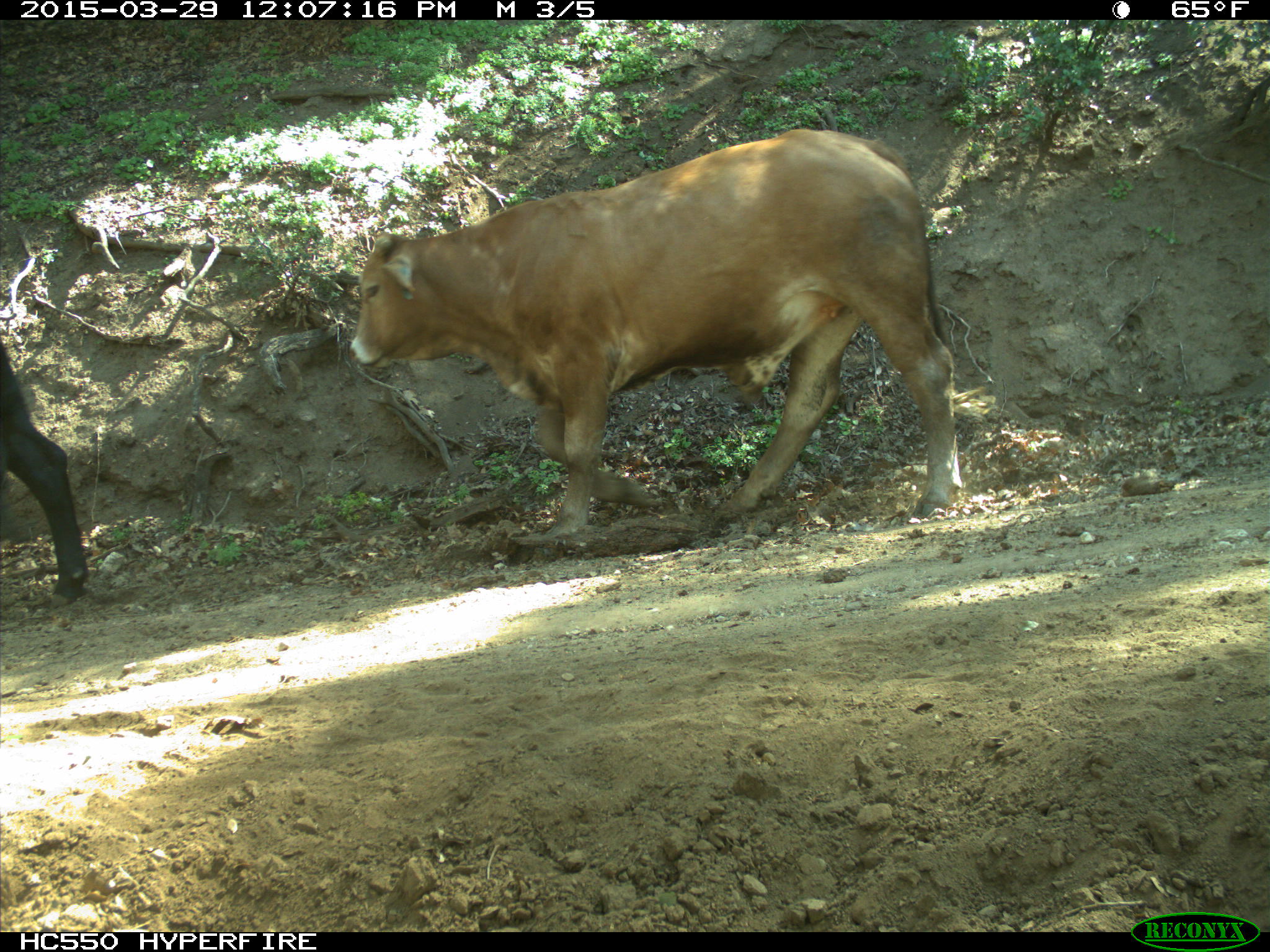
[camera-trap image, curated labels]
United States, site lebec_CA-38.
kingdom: Animalia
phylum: Chordata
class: Mammalia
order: Artiodactyla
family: Bovidae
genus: Bos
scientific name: Bos taurus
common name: domestic cow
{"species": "Bos taurus (domestic cow)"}